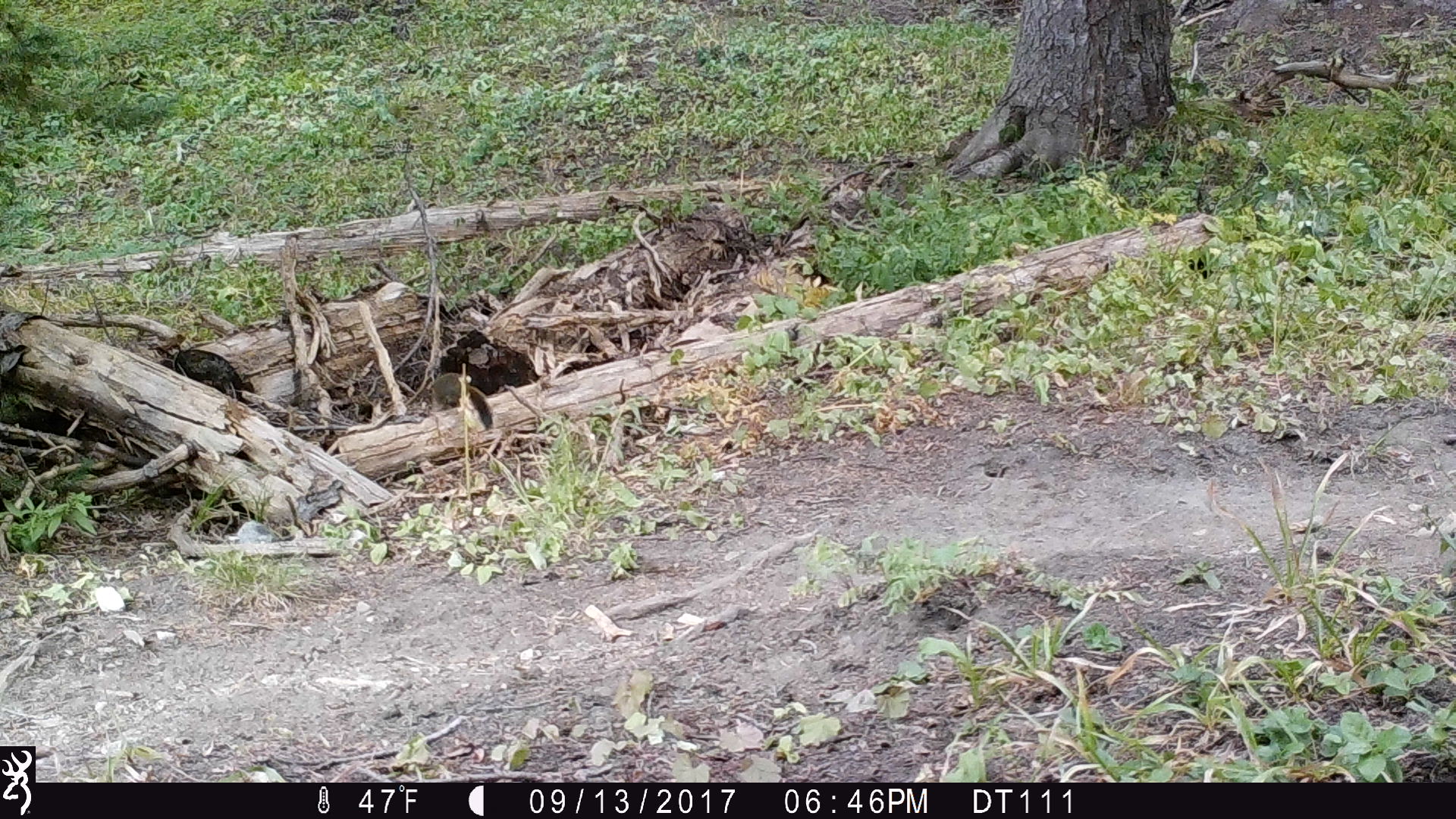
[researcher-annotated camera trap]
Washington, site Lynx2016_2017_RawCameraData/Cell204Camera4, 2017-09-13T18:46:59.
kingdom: Animalia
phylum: Chordata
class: Mammalia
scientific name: Mammalia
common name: small mammal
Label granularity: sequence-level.